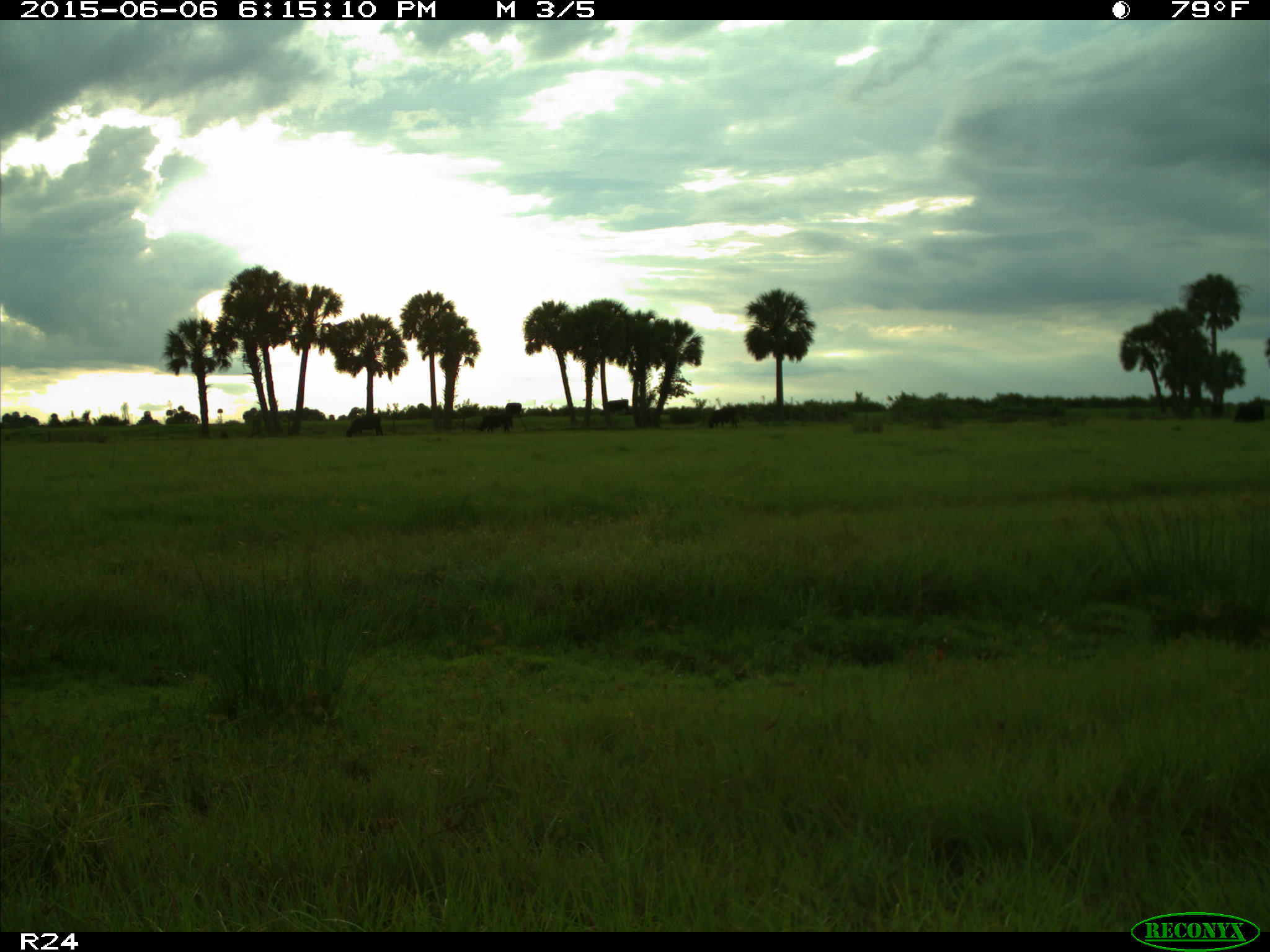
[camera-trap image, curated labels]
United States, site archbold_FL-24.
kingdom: Animalia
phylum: Chordata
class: Mammalia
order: Artiodactyla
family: Bovidae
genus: Bos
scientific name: Bos taurus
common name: domestic cow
Bos taurus (domestic cow).